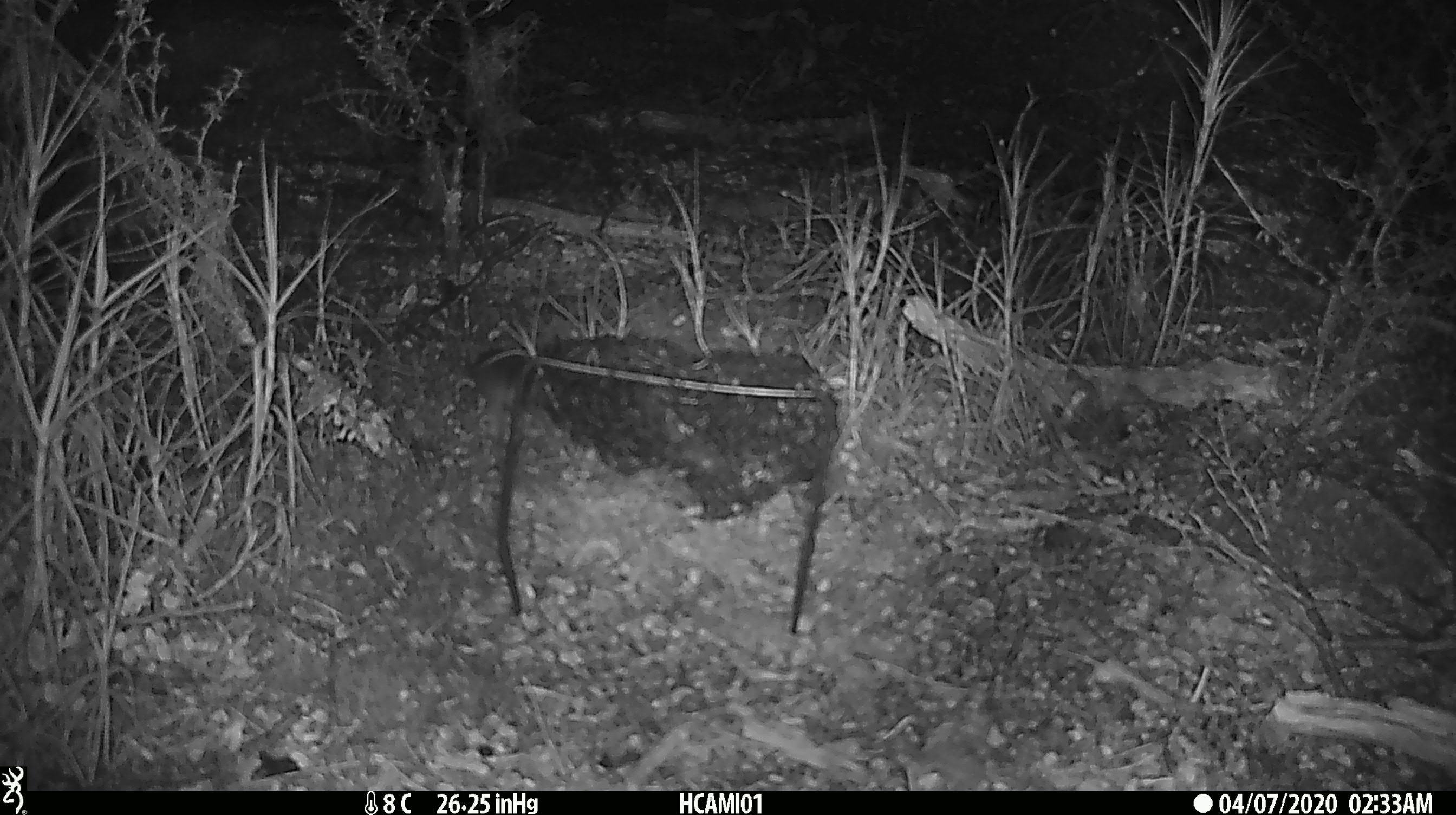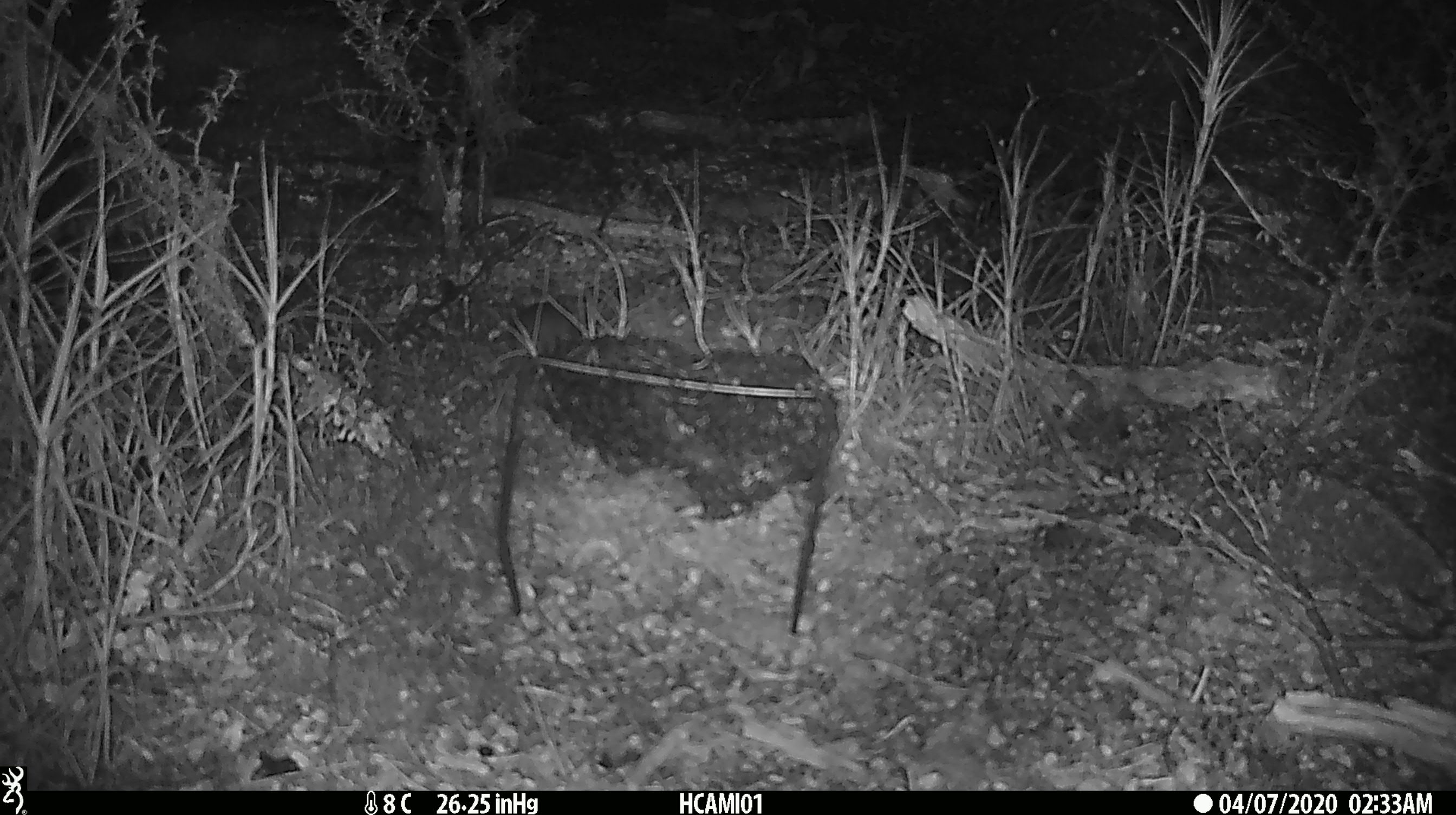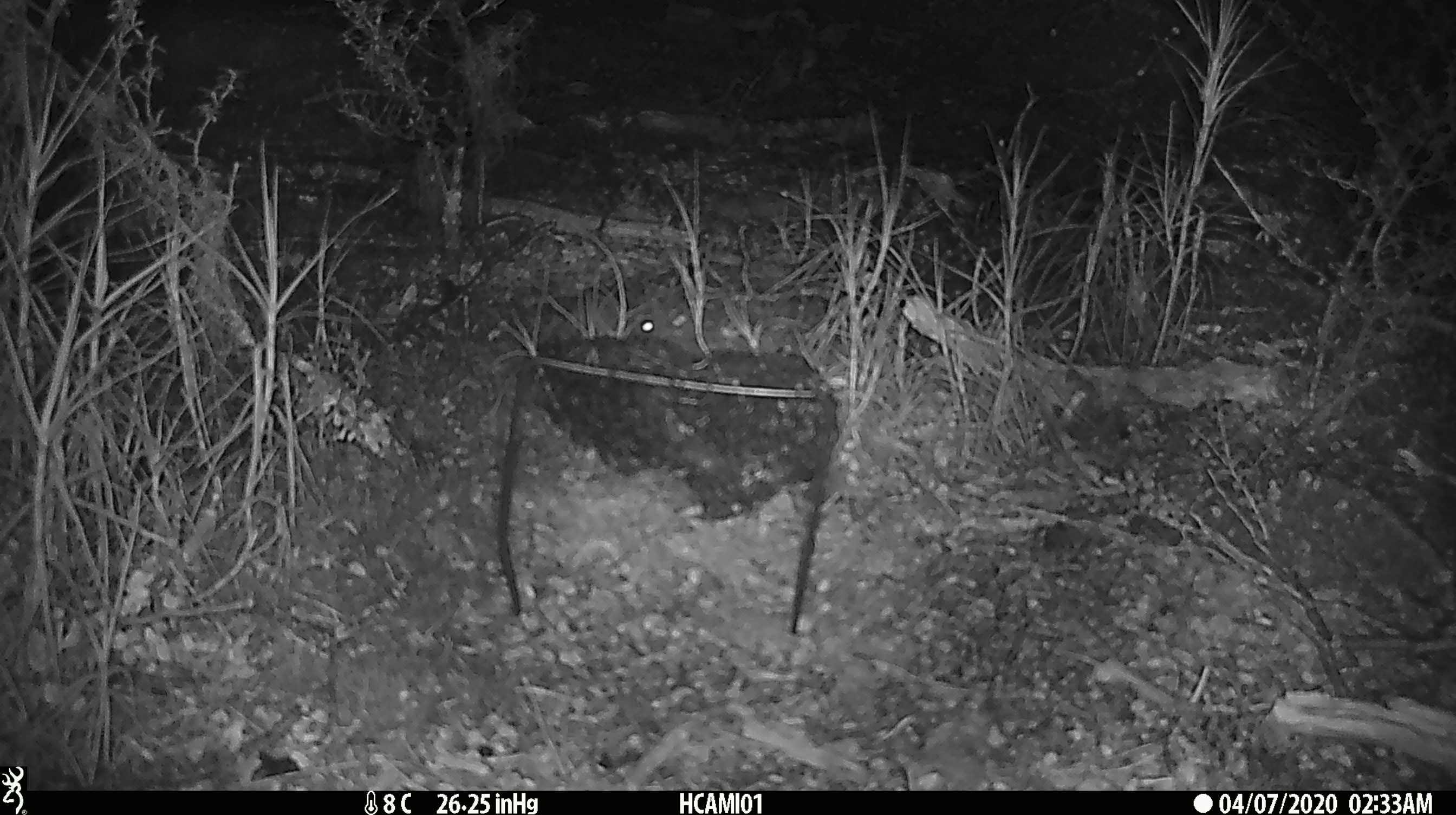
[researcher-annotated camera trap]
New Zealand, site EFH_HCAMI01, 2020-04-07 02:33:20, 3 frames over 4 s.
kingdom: Animalia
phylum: Chordata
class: Mammalia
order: Rodentia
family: Muridae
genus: Mus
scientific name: Mus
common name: mouse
Mouse (Mus).